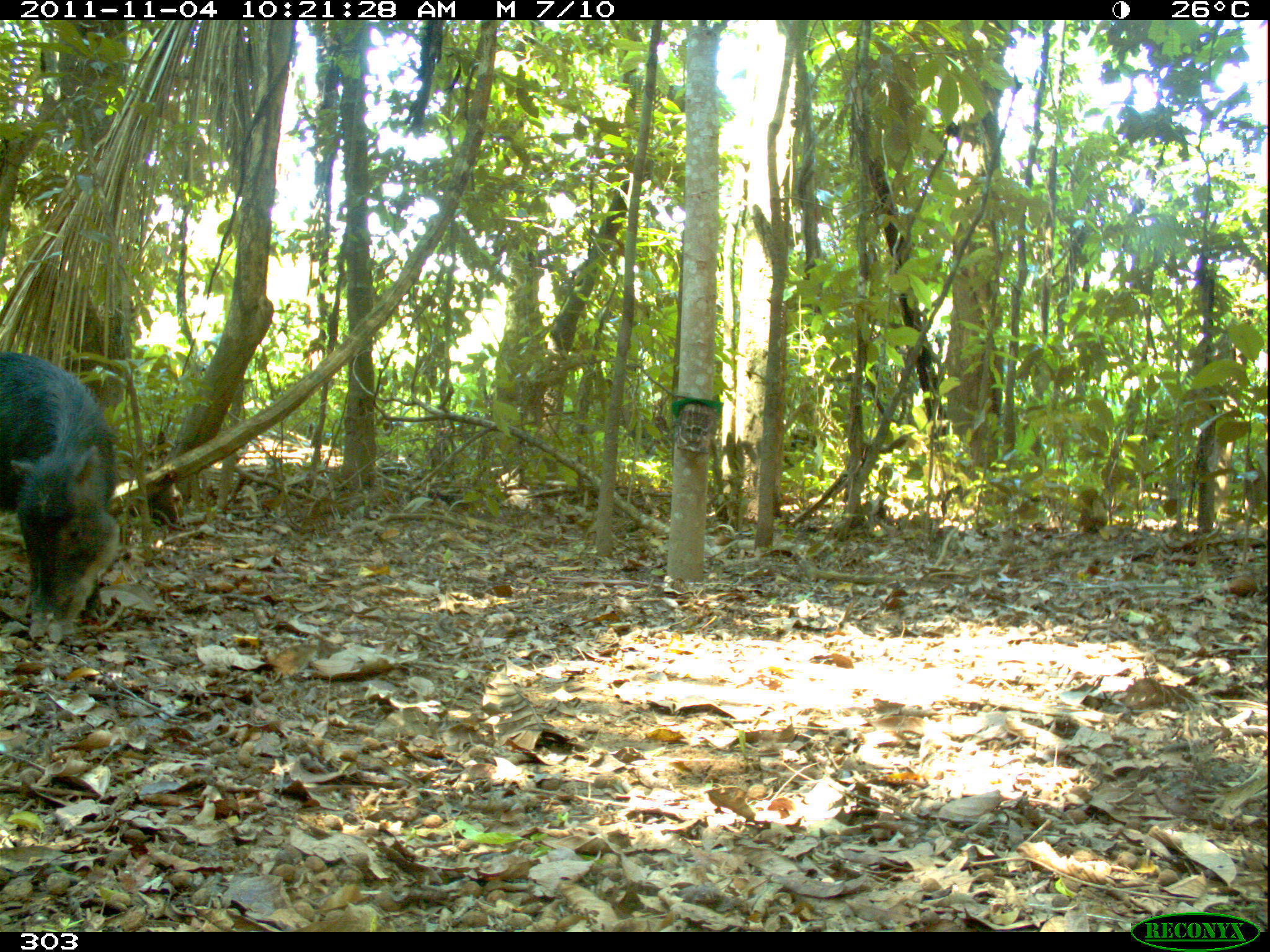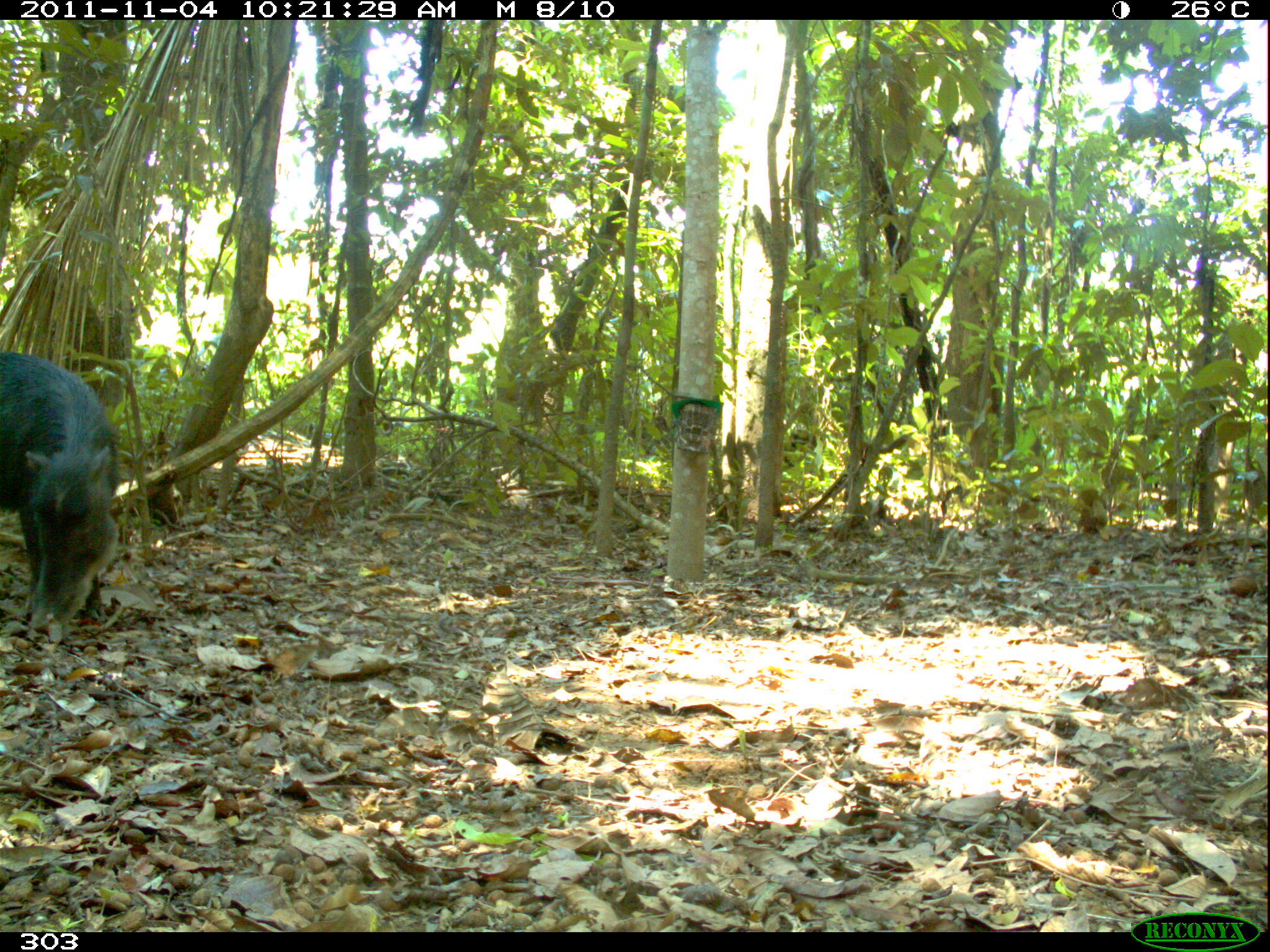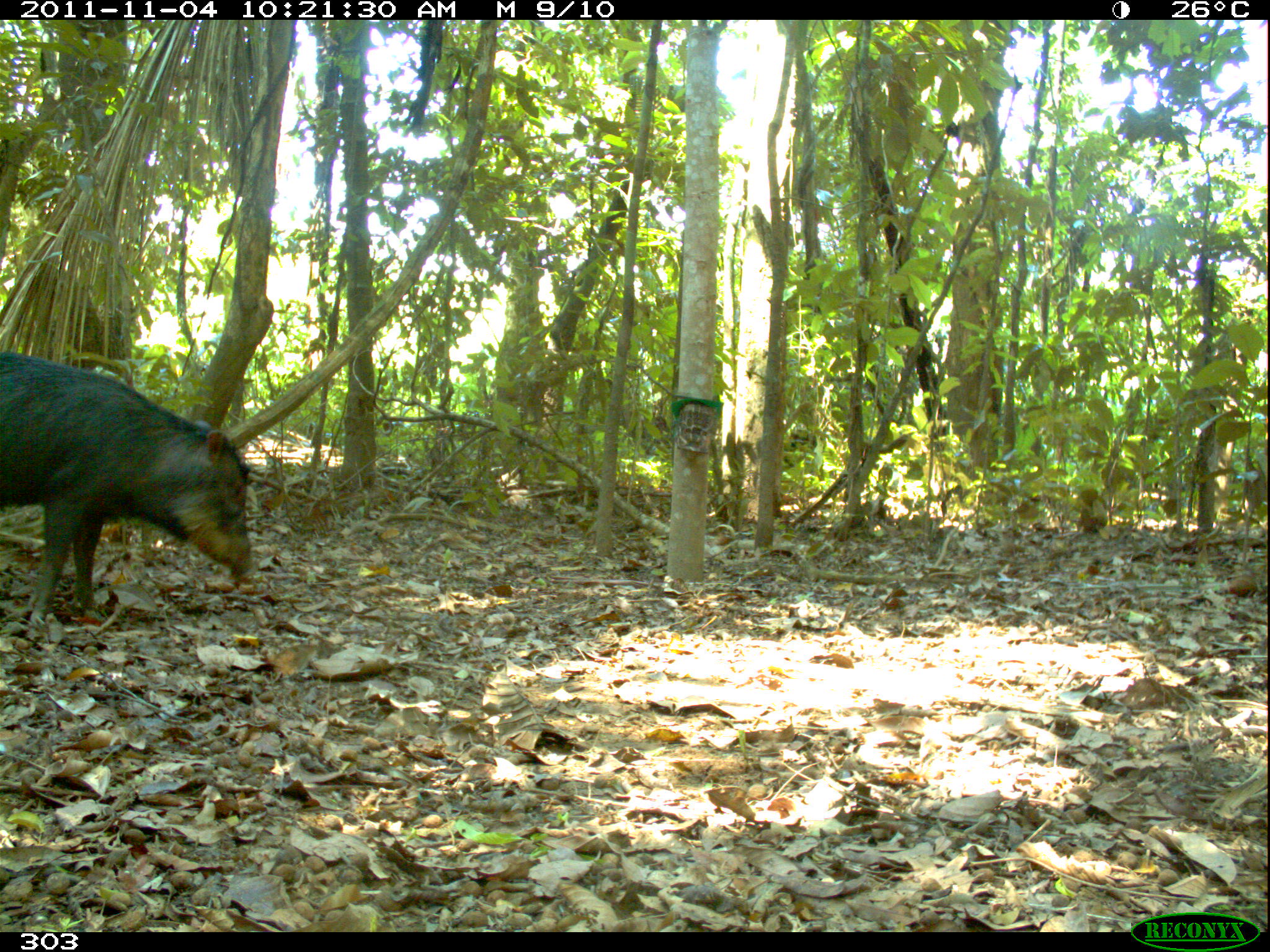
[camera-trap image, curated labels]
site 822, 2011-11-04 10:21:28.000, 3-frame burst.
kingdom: Animalia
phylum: Chordata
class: Mammalia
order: Artiodactyla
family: Tayassuidae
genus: Tayassu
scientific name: Tayassu pecari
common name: white-lipped peccary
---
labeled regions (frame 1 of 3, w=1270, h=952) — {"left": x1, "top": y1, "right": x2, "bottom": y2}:
tayassu pecari: {"left": 0, "top": 346, "right": 119, "bottom": 646}